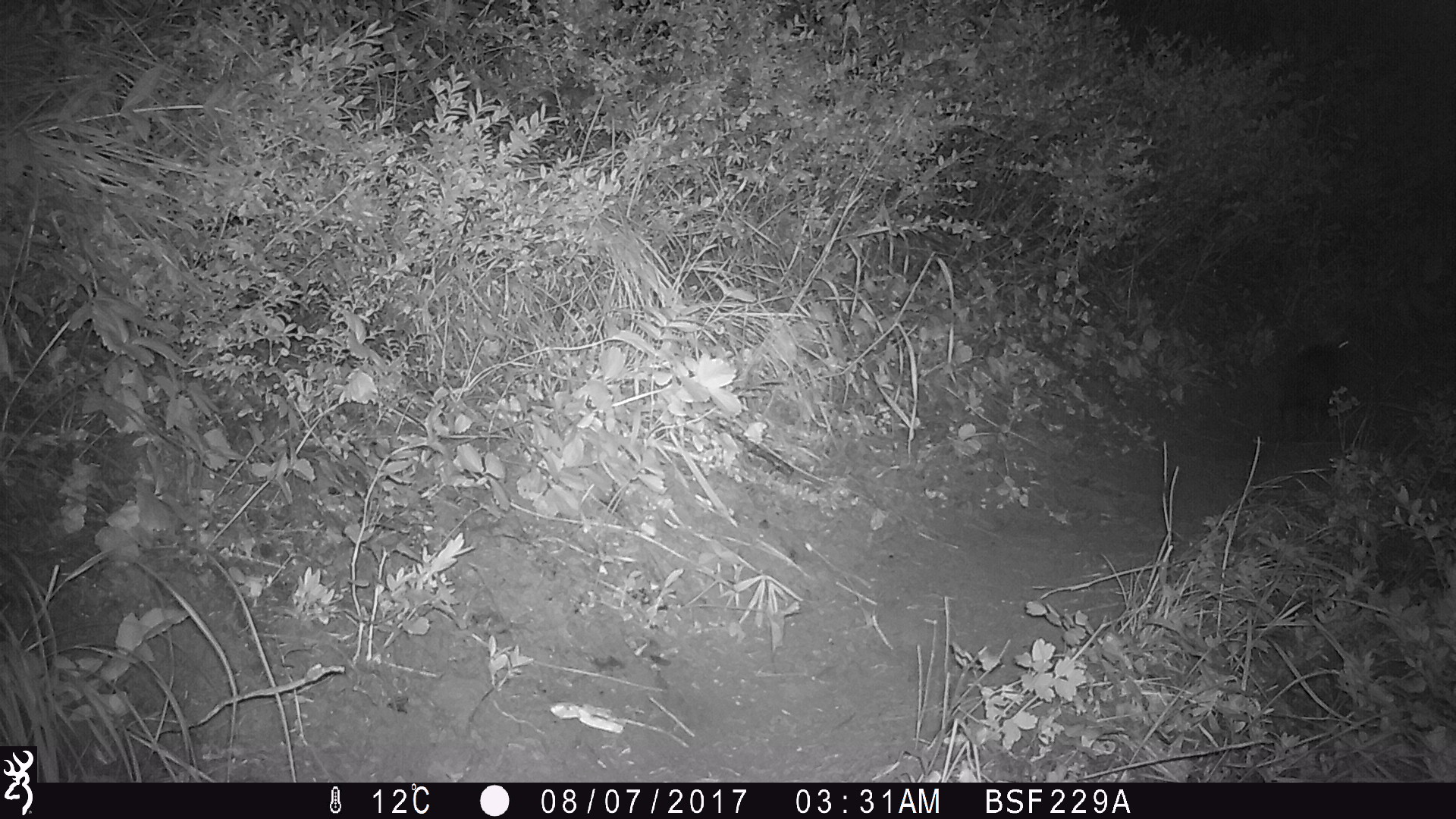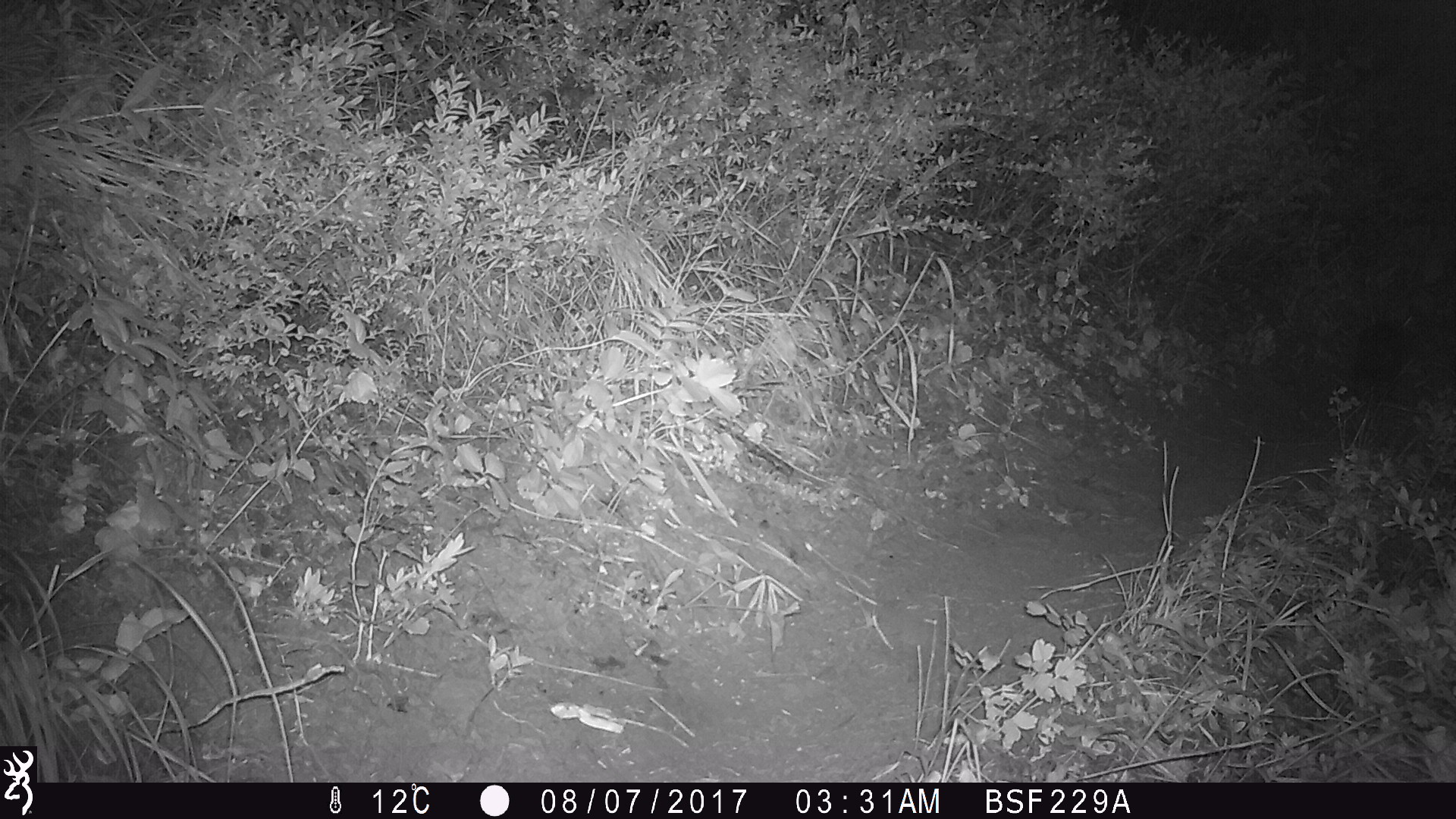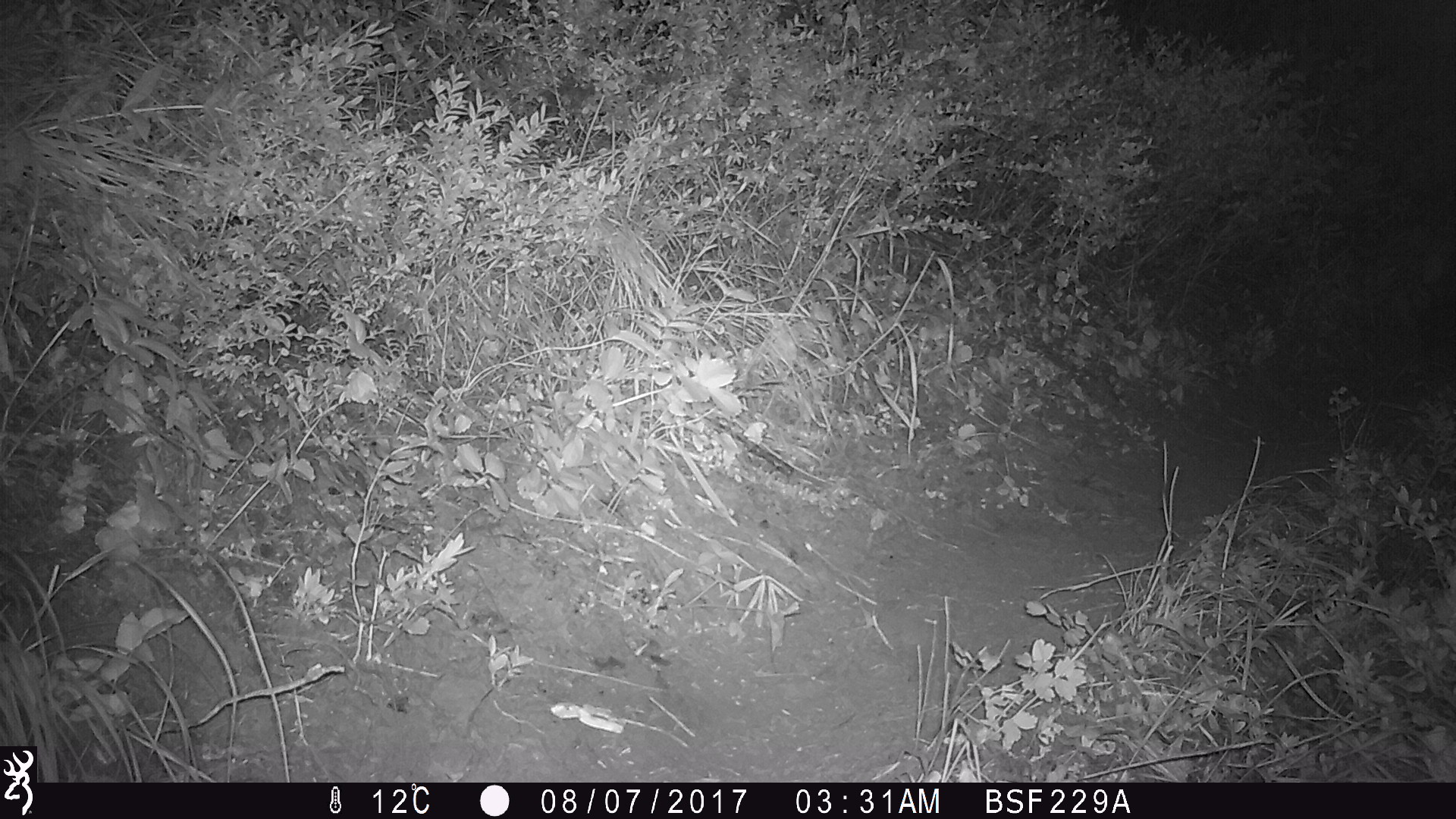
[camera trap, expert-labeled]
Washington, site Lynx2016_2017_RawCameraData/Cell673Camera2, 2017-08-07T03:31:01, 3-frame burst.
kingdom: Animalia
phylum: Chordata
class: Mammalia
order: Lagomorpha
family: Leporidae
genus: Lepus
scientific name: Lepus americanus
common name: snowshoe hare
Lepus americanus (snowshoe hare). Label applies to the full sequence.